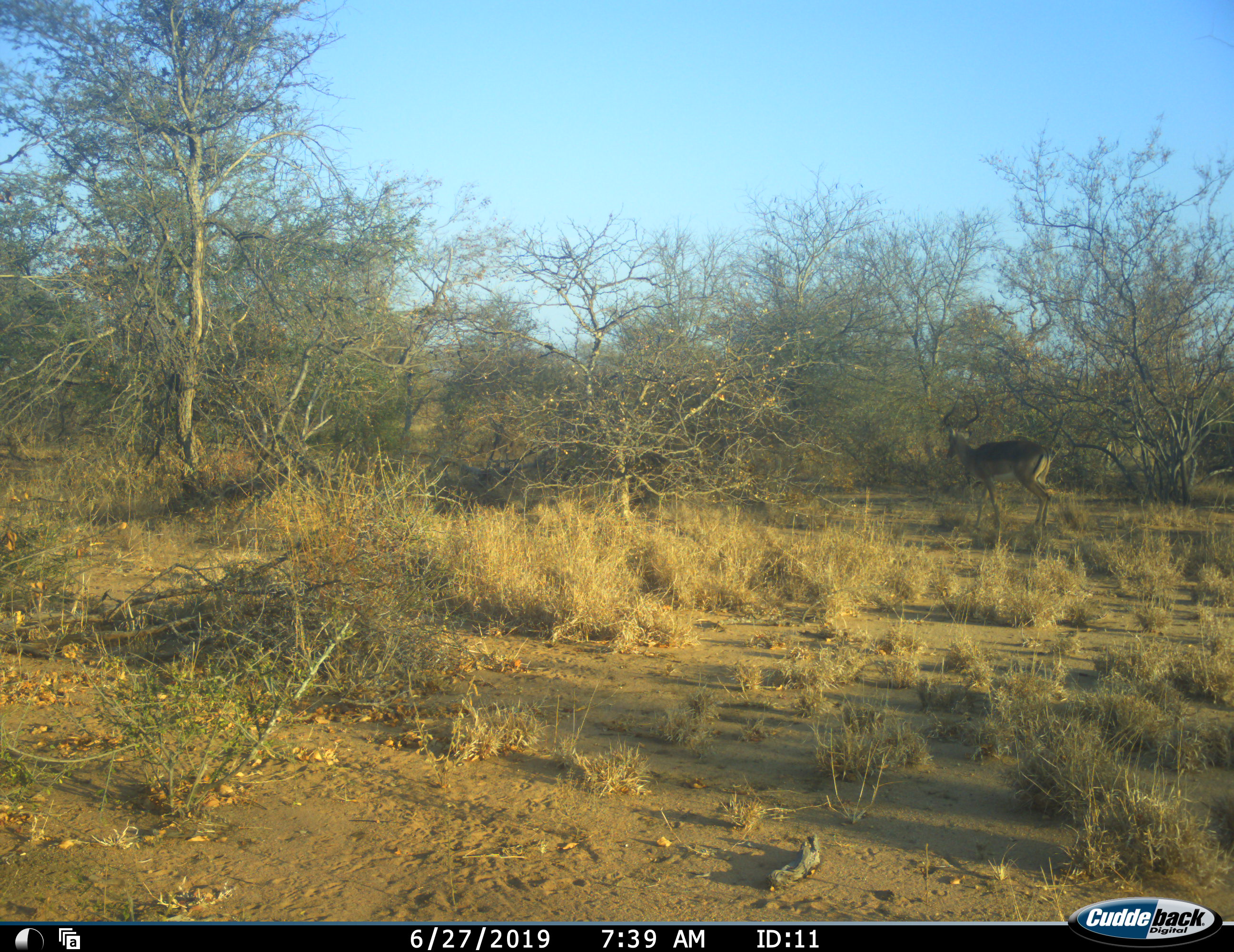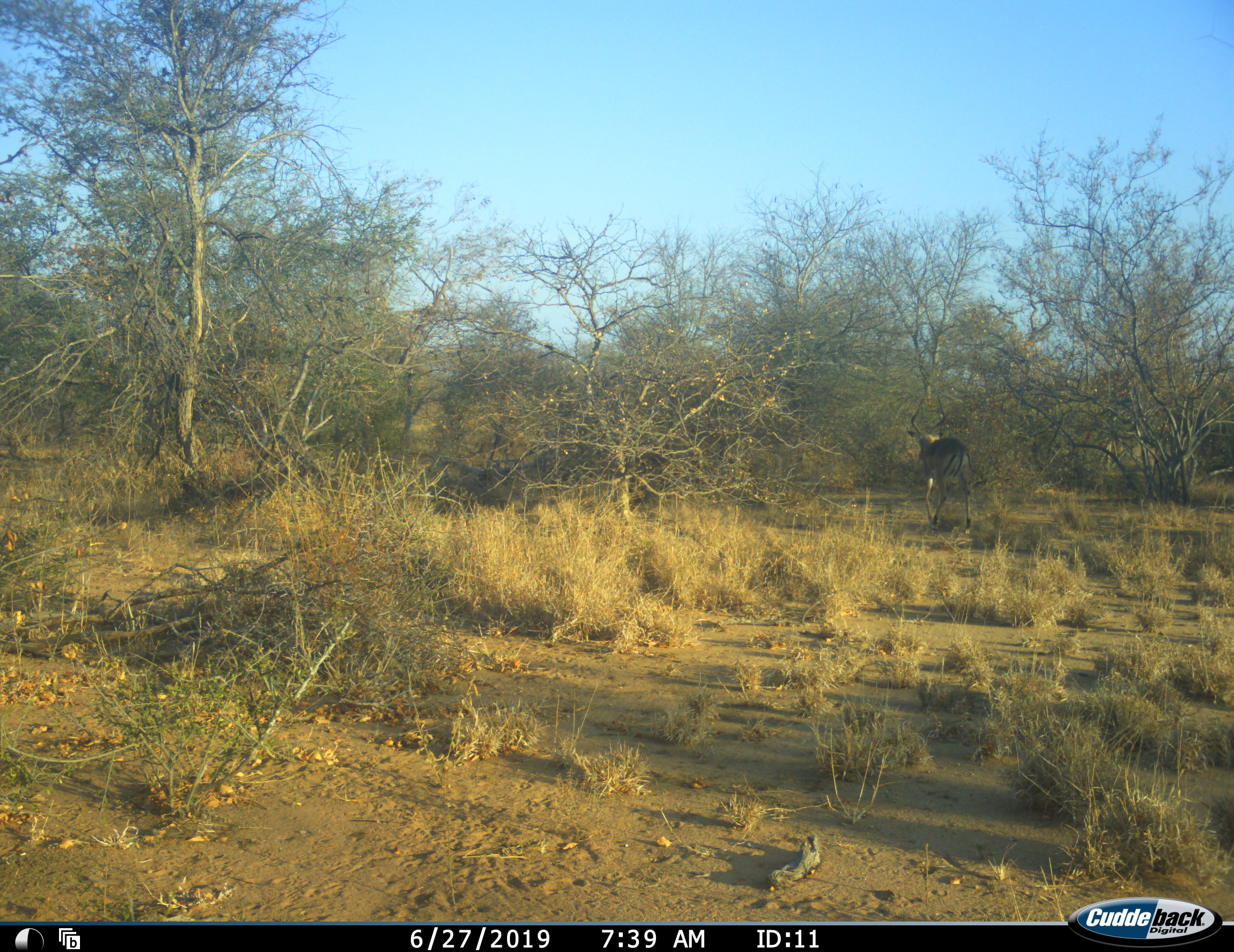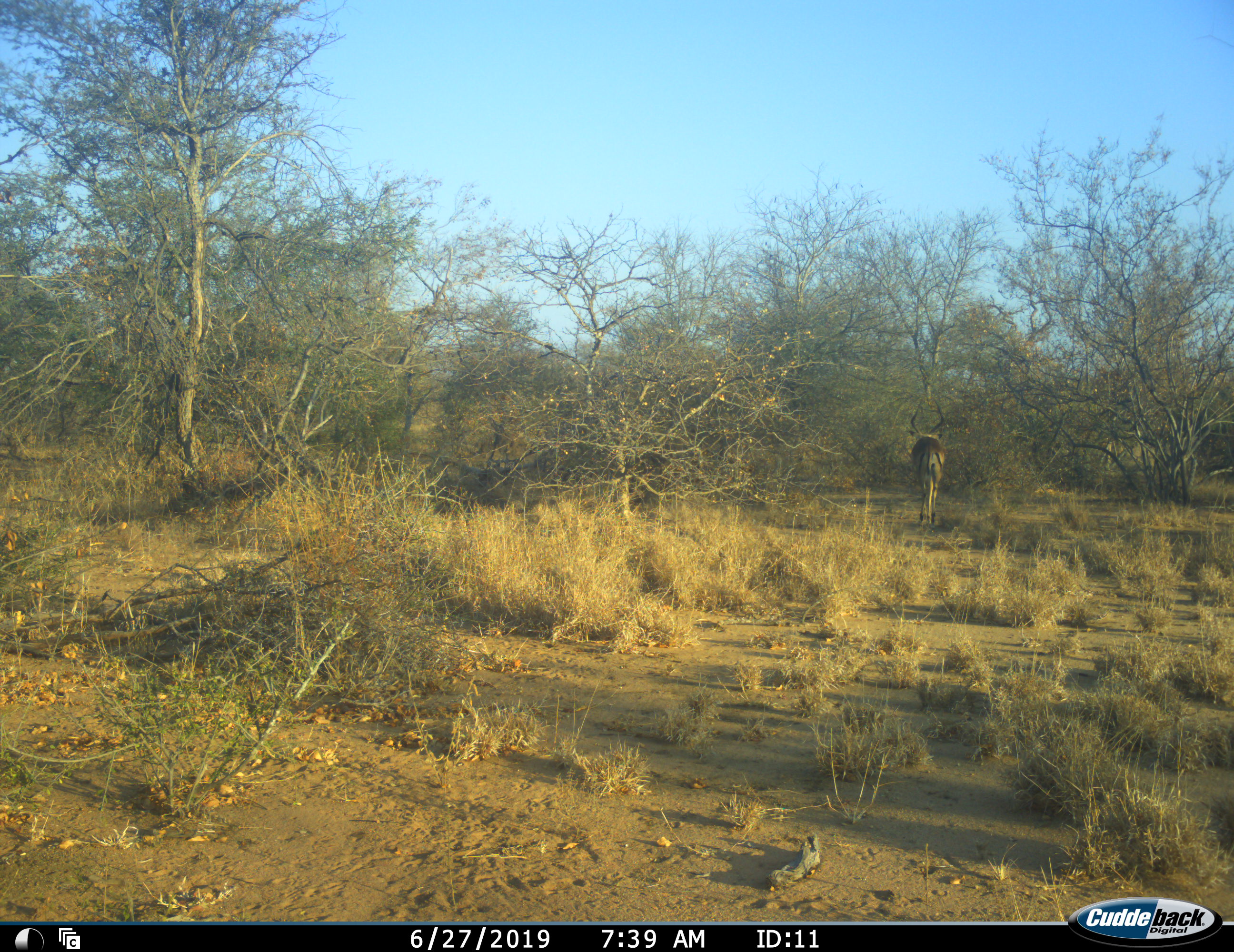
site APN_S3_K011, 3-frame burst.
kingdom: Animalia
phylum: Chordata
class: Mammalia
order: Artiodactyla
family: Bovidae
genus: Aepyceros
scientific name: Aepyceros melampus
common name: impala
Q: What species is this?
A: Impala (Aepyceros melampus).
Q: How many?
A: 1.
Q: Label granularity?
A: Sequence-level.